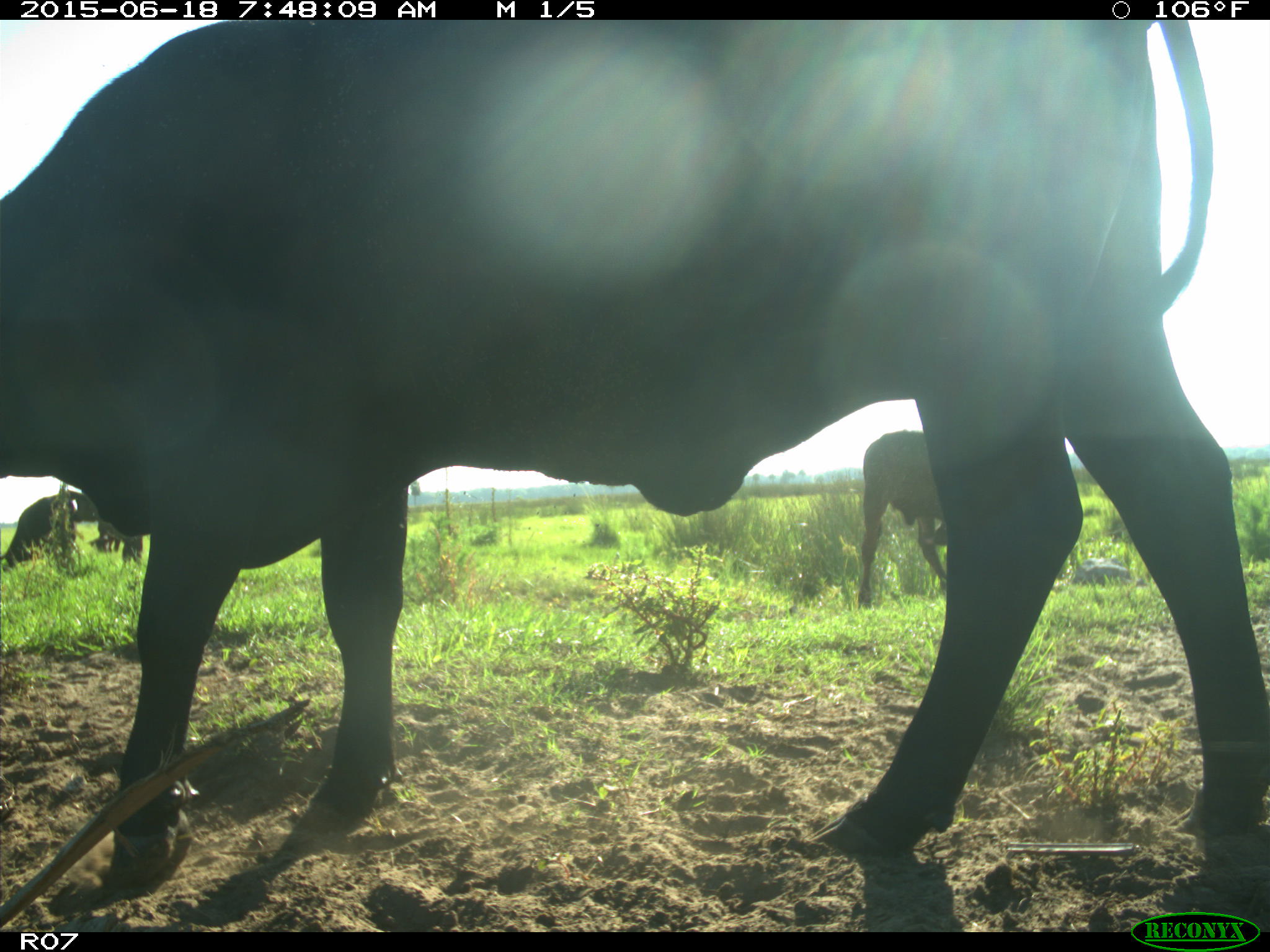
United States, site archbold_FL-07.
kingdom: Animalia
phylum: Chordata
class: Mammalia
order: Artiodactyla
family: Bovidae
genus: Bos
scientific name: Bos taurus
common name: domestic cow